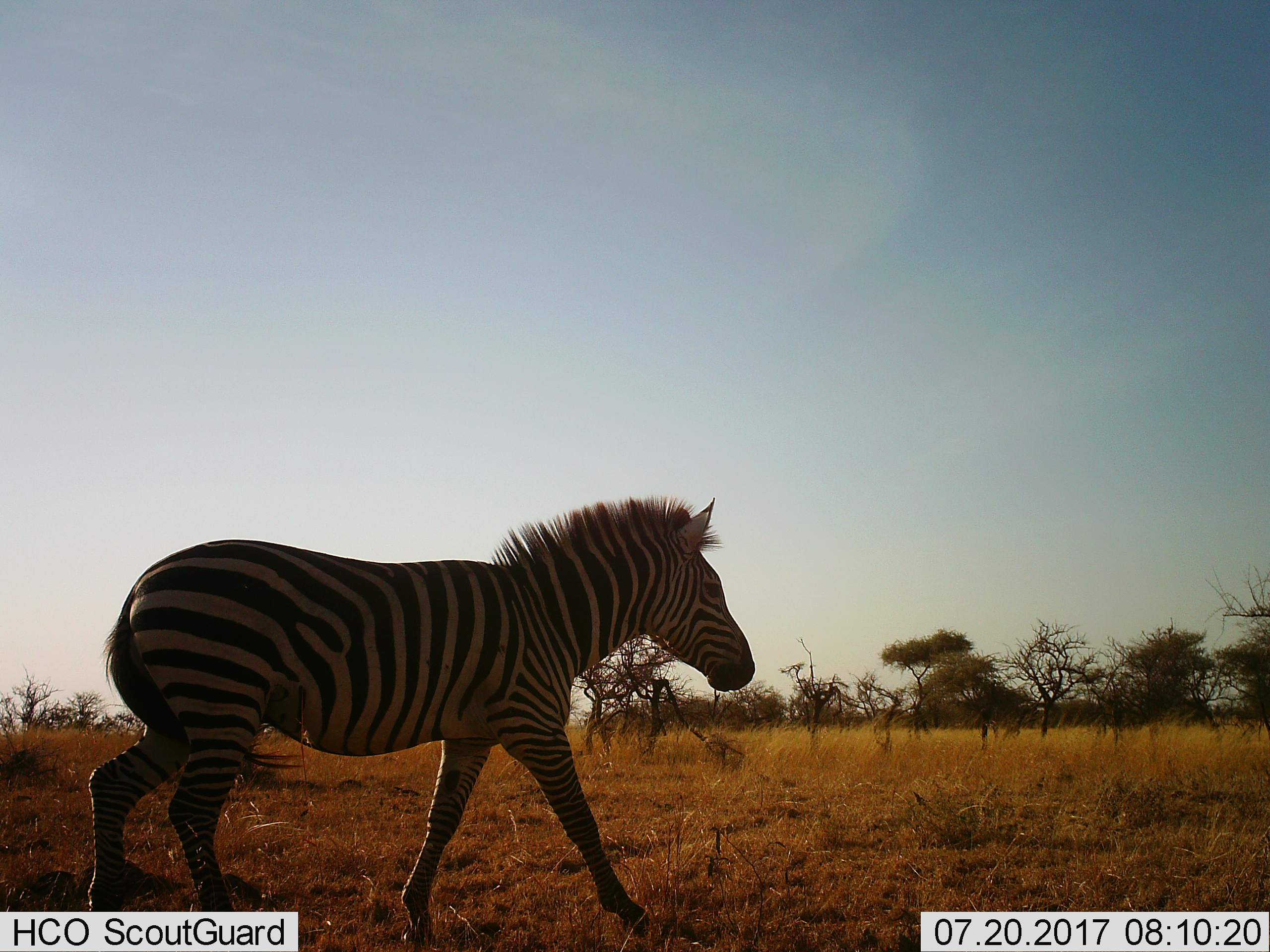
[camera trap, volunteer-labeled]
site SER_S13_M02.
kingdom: Animalia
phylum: Chordata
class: Mammalia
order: Perissodactyla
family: Equidae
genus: Equus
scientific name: Equus quagga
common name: plains zebra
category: zebraplains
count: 1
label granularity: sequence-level